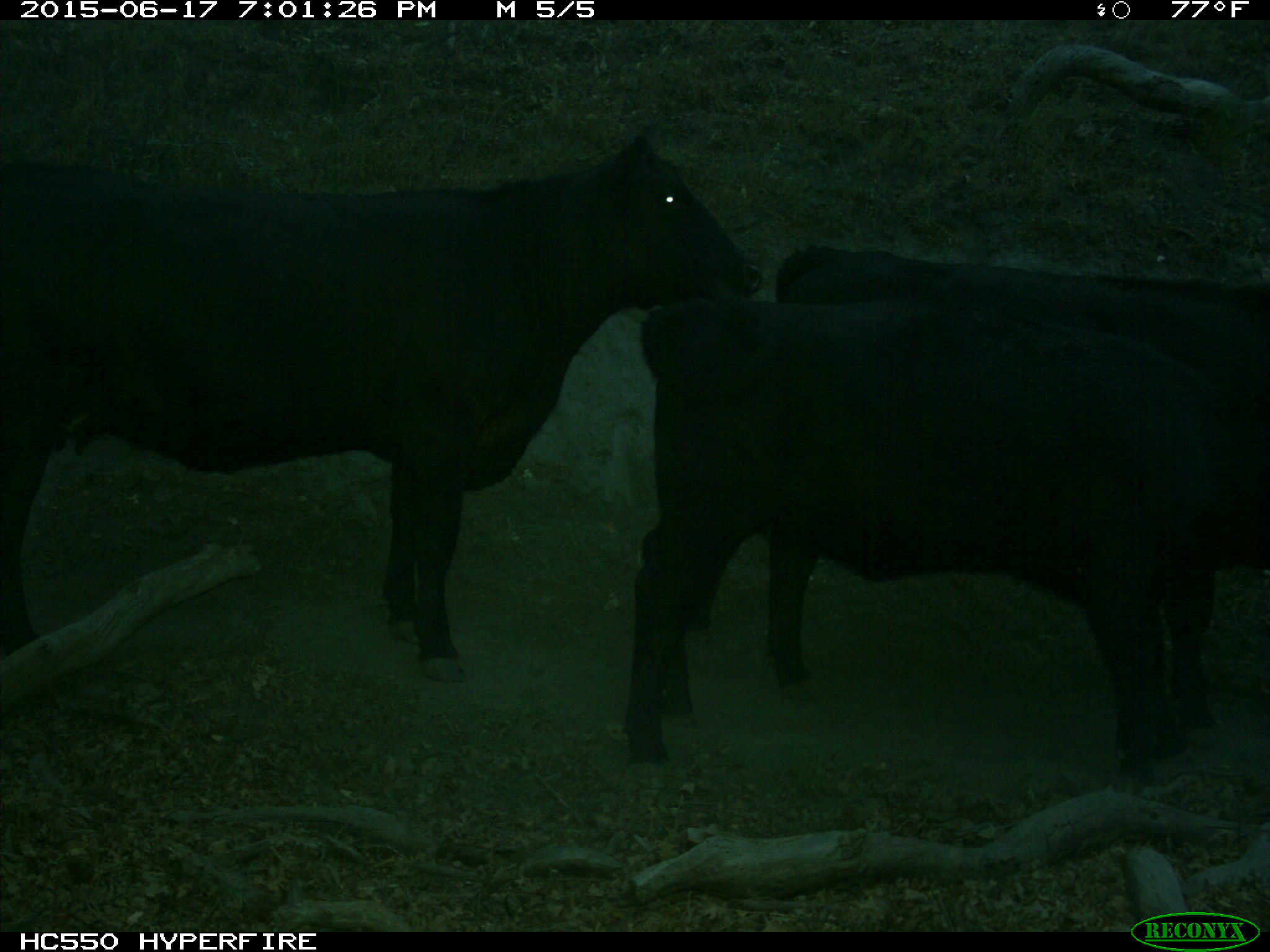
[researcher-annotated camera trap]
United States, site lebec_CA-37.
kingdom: Animalia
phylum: Chordata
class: Mammalia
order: Artiodactyla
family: Bovidae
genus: Bos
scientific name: Bos taurus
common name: domestic cow